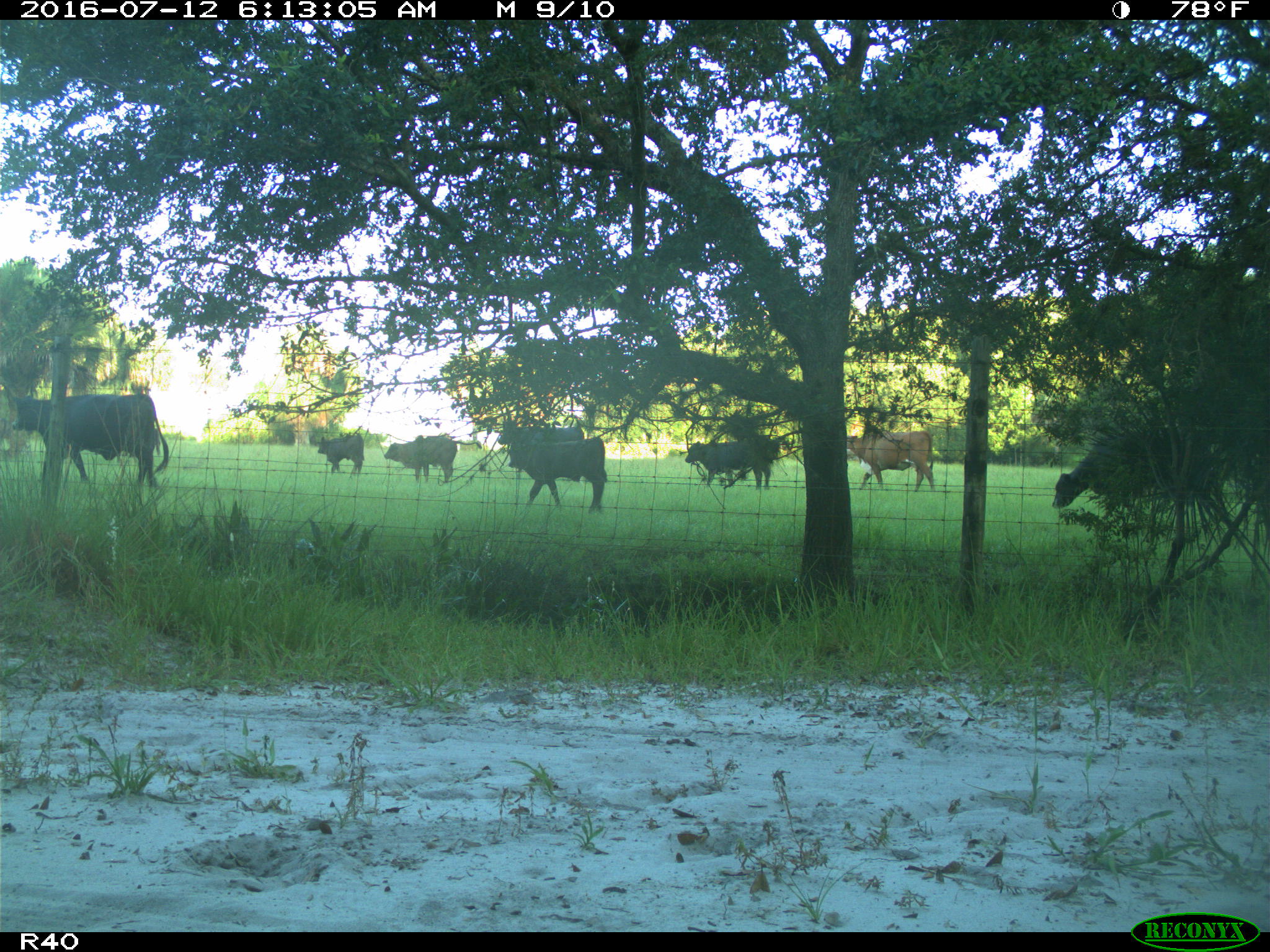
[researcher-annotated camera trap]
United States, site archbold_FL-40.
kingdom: Animalia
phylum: Chordata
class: Mammalia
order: Artiodactyla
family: Bovidae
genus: Bos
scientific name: Bos taurus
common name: domestic cow